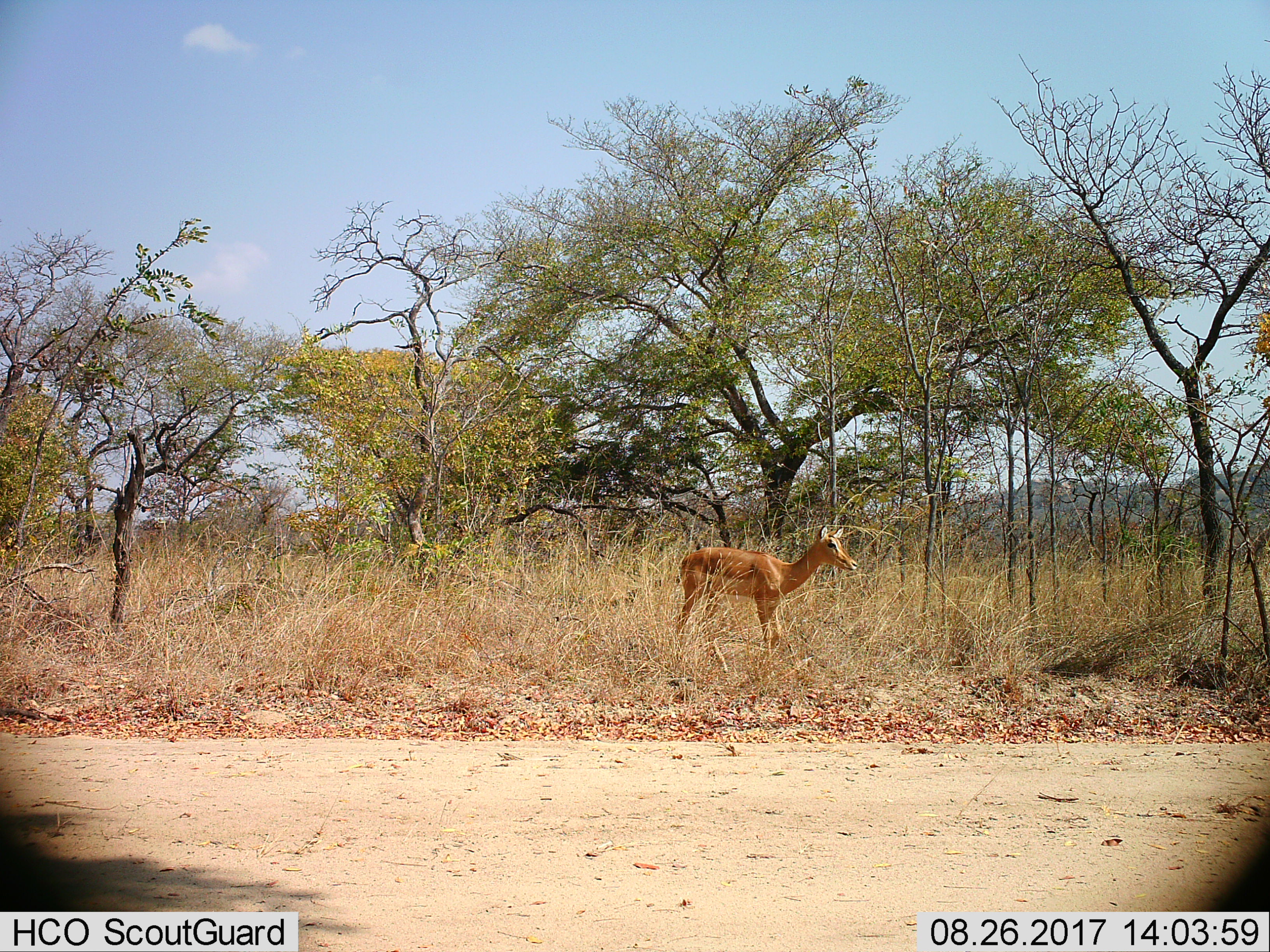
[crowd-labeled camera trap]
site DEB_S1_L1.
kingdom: Animalia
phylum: Chordata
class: Mammalia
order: Artiodactyla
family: Bovidae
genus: Aepyceros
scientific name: Aepyceros melampus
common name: impala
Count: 1.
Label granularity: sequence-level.